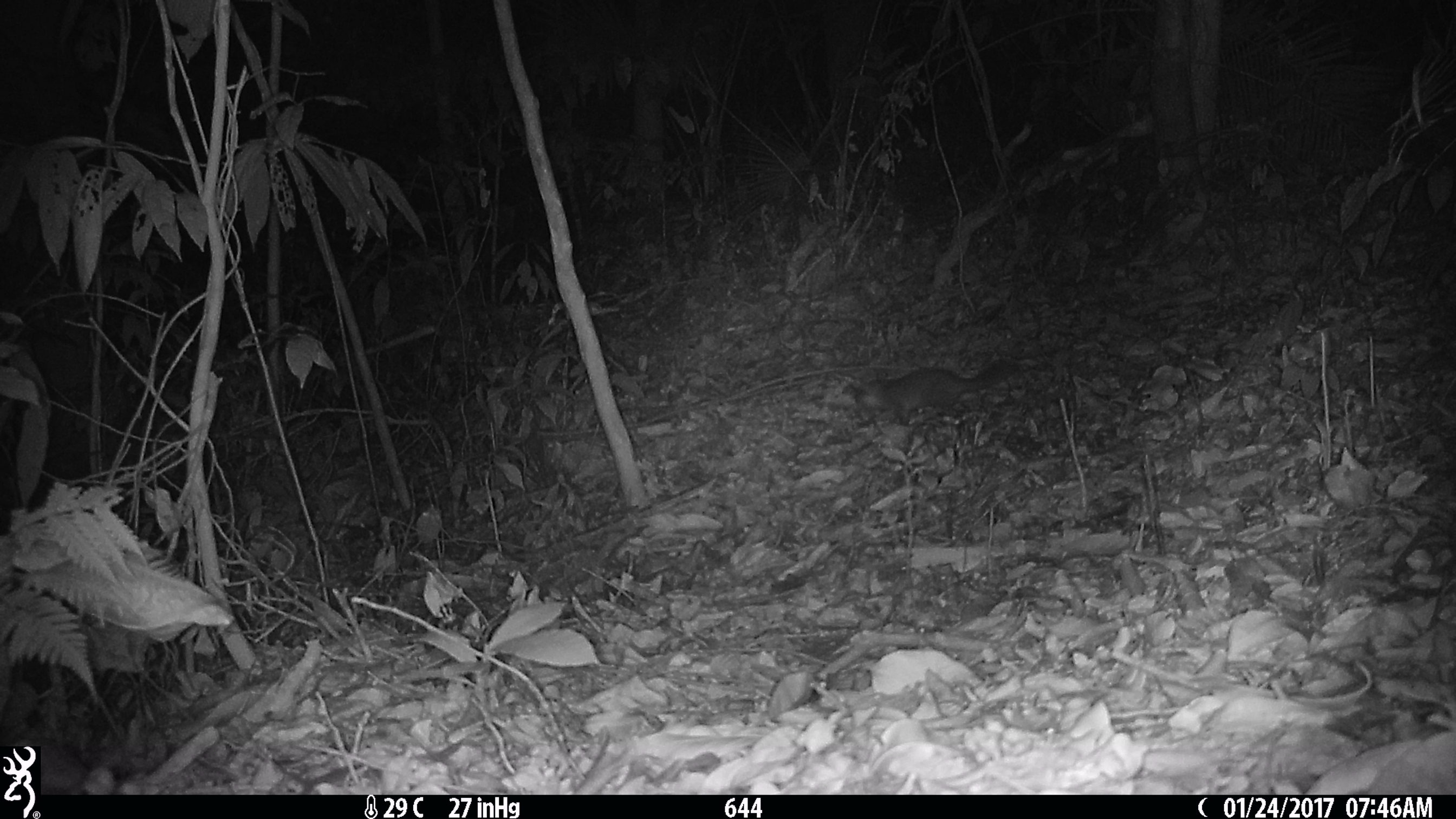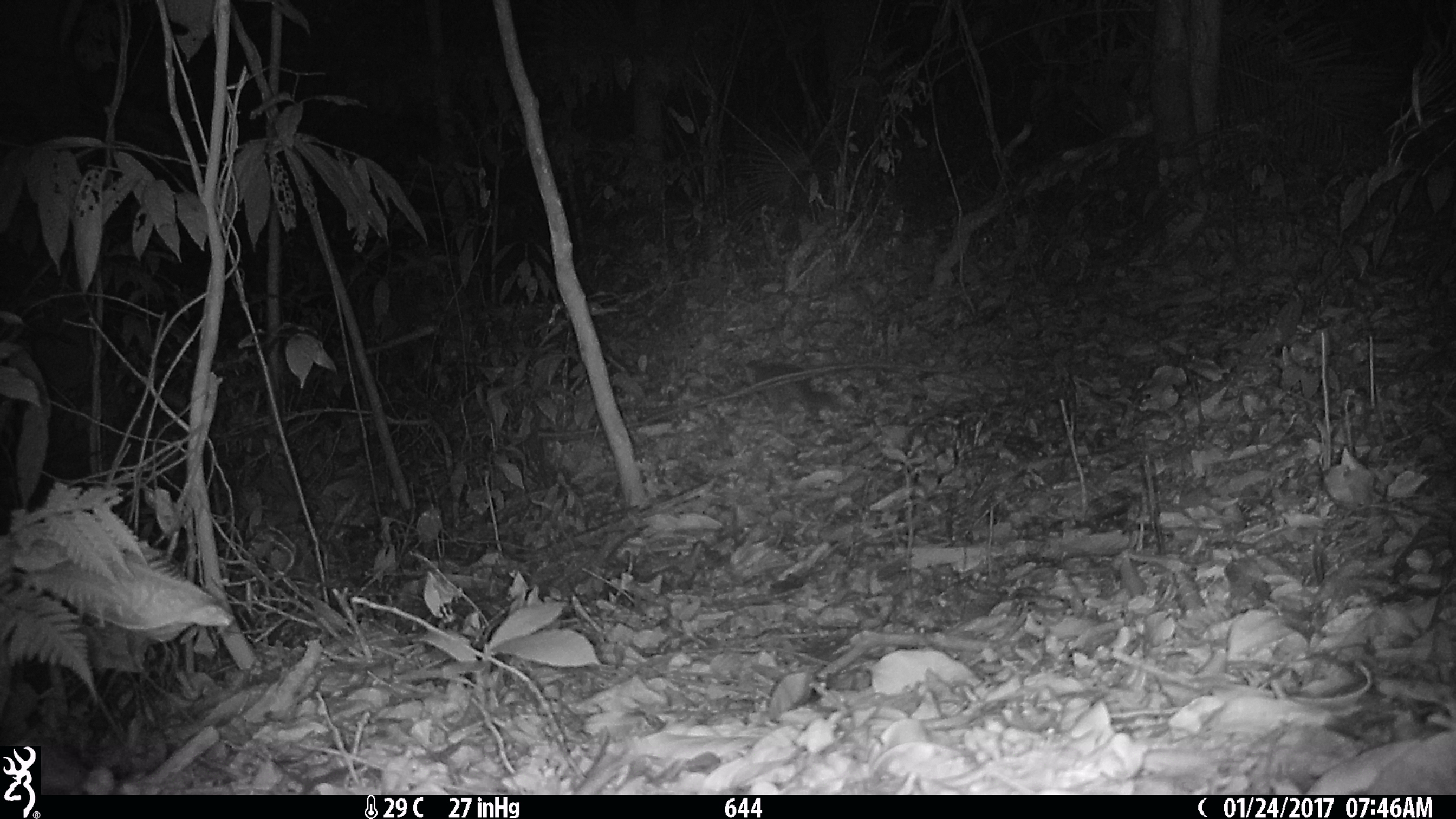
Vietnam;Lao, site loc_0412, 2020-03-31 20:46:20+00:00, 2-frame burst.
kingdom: Animalia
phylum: Chordata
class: Mammalia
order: Carnivora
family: Mustelidae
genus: Melogale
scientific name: Melogale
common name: ferret badger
Ferret badger (Melogale). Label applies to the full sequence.